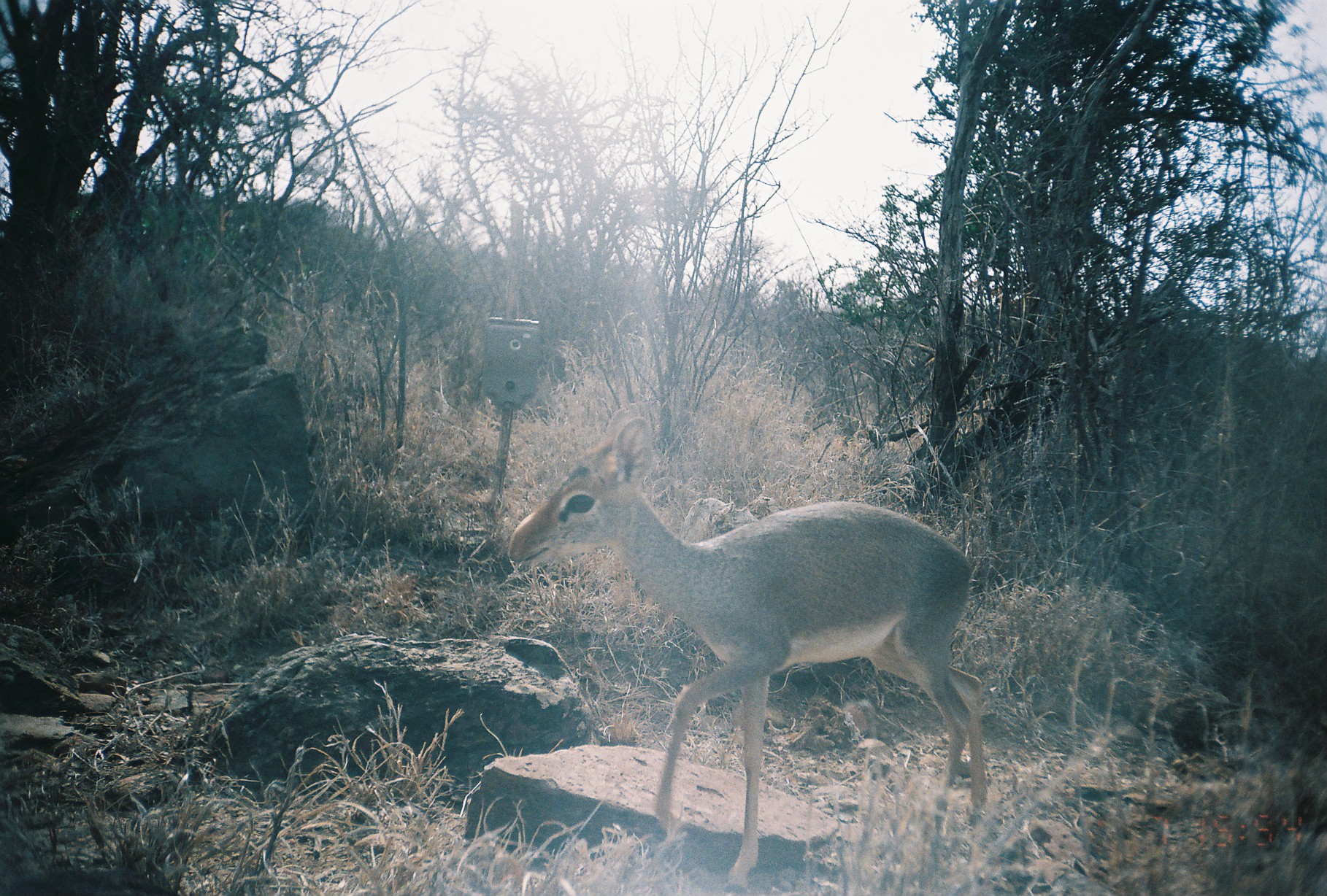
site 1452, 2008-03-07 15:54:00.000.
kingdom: Animalia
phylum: Chordata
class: Mammalia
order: Artiodactyla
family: Bovidae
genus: Madoqua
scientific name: Madoqua guentheri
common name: günther's dik-dik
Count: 1.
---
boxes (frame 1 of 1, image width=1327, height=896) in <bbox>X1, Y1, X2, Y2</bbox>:
madoqua guentheri: <bbox>505, 404, 985, 896</bbox>